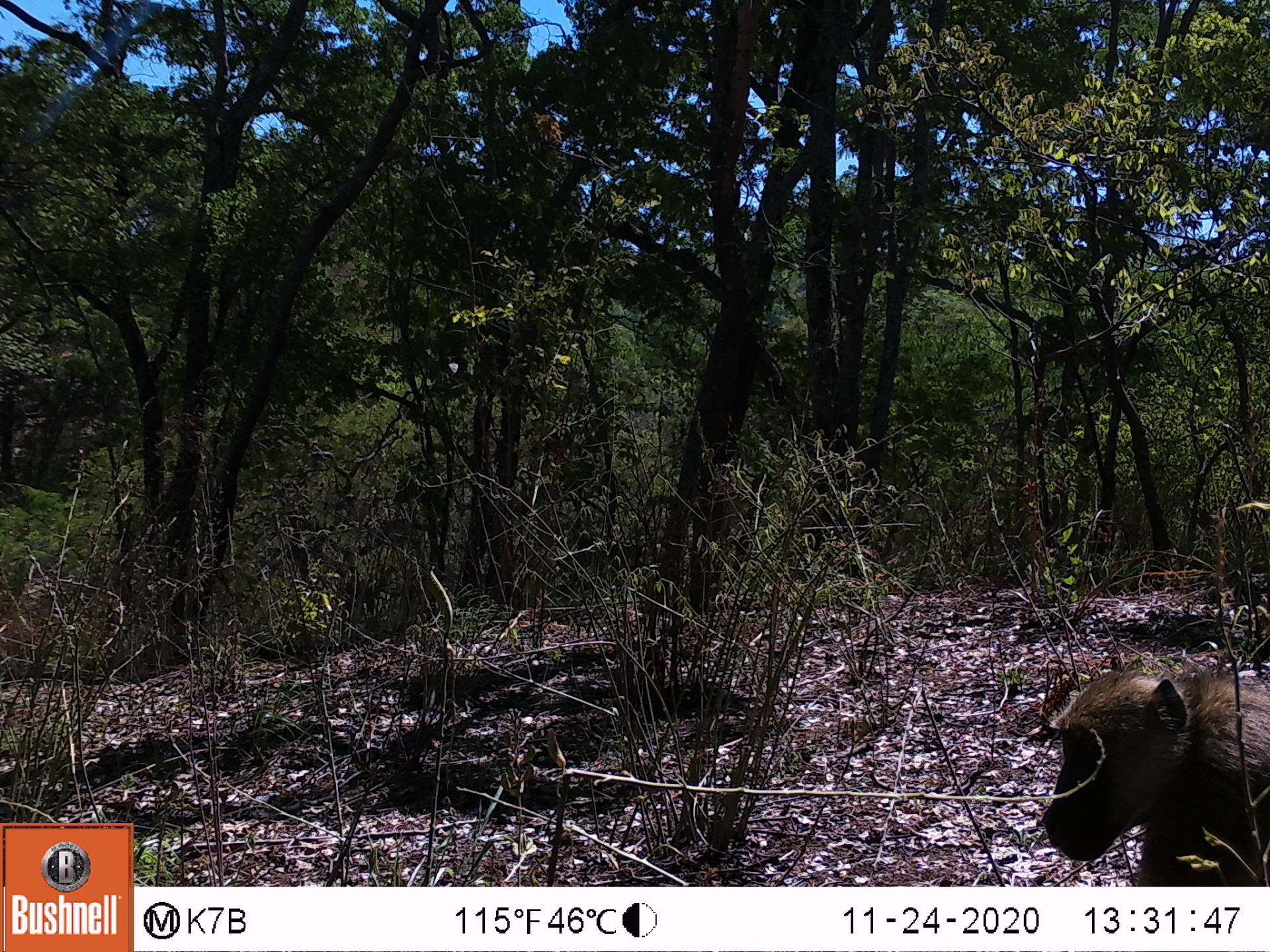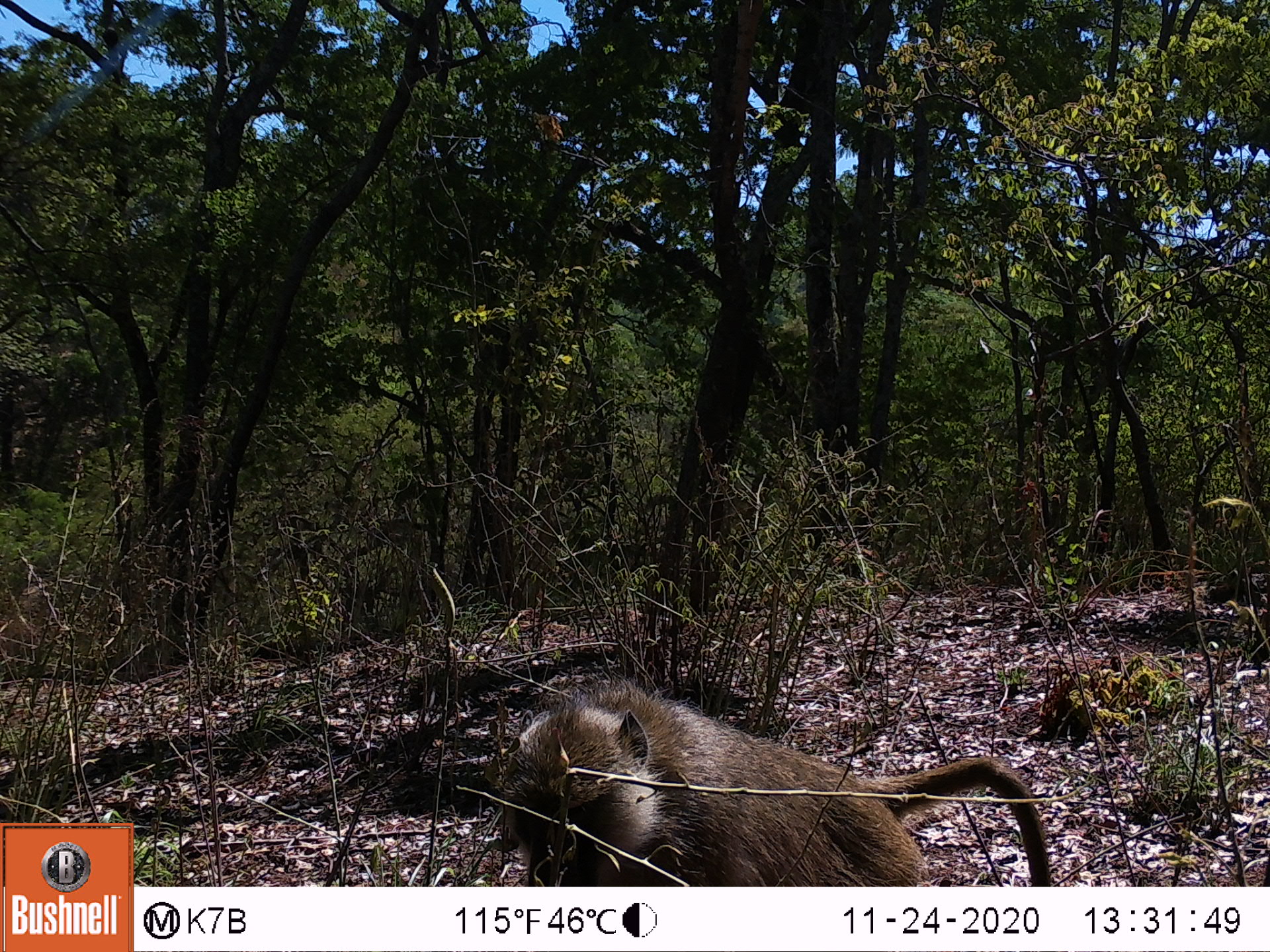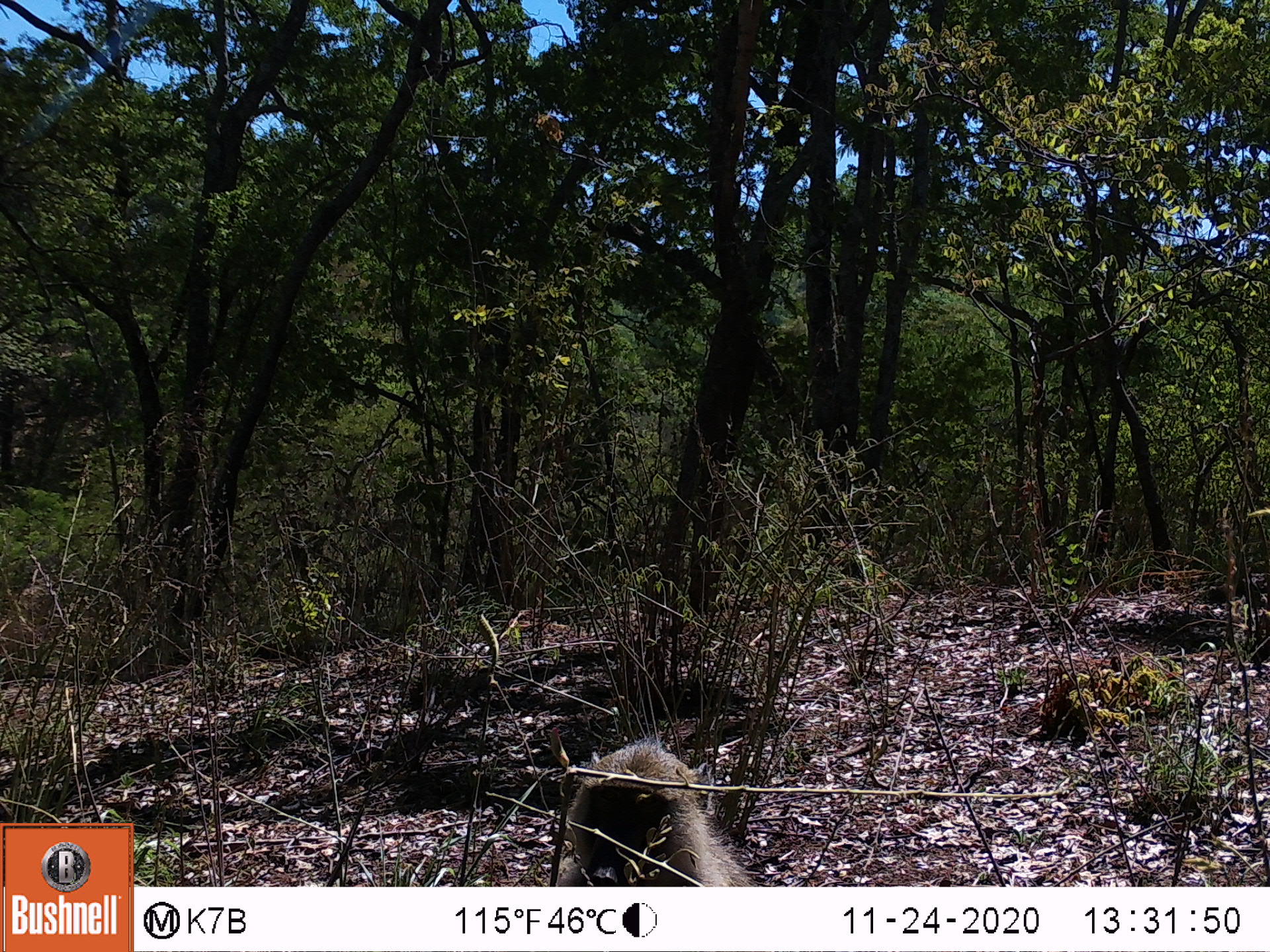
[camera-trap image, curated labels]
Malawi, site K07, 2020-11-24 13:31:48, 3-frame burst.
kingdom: Animalia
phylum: Chordata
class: Mammalia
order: Primates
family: Cercopithecidae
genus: Papio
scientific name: Papio cynocephalus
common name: yellow baboon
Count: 1.